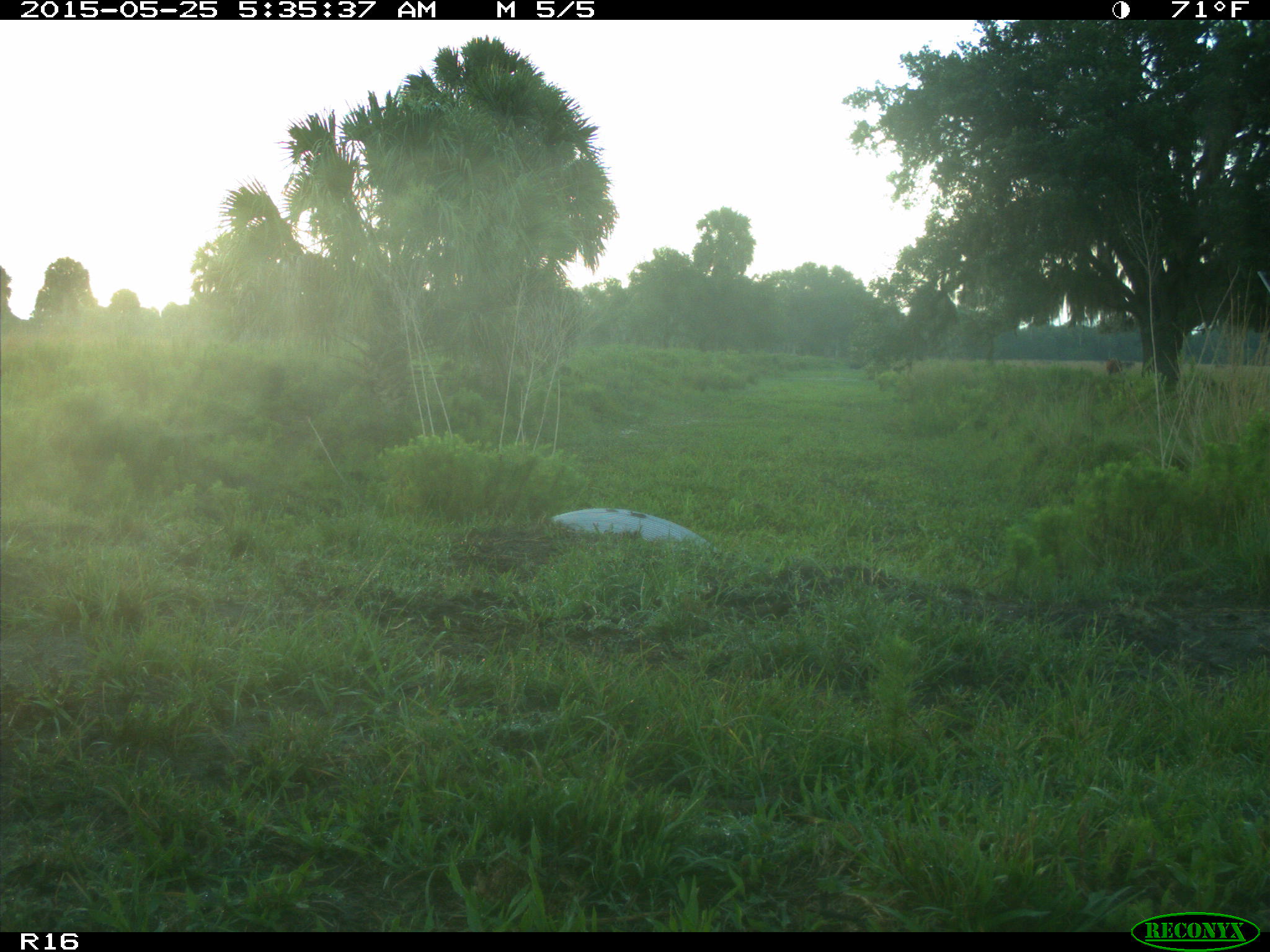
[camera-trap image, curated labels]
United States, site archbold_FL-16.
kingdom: Animalia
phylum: Chordata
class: Mammalia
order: Artiodactyla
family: Bovidae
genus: Bos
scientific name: Bos taurus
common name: domestic cow